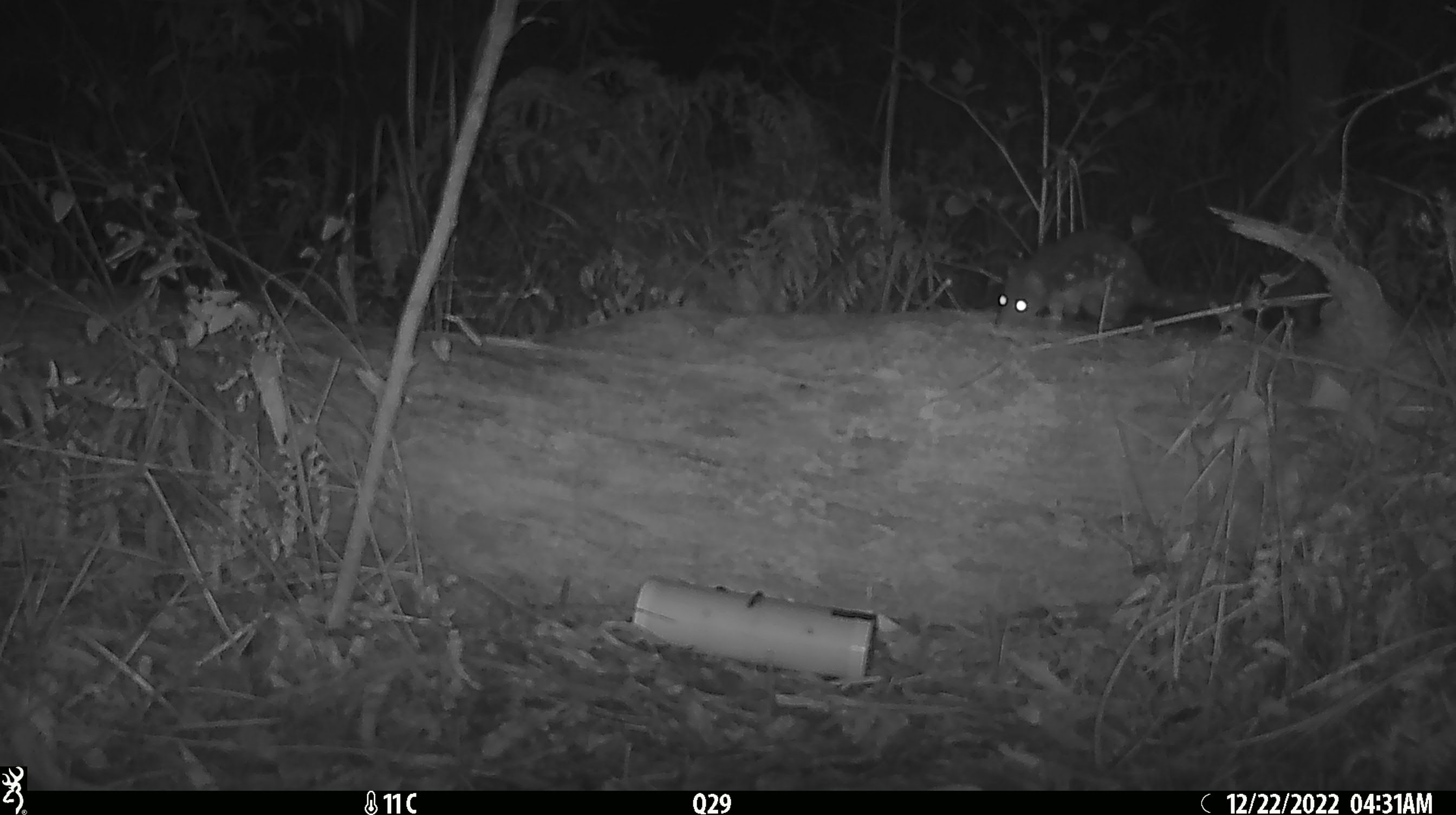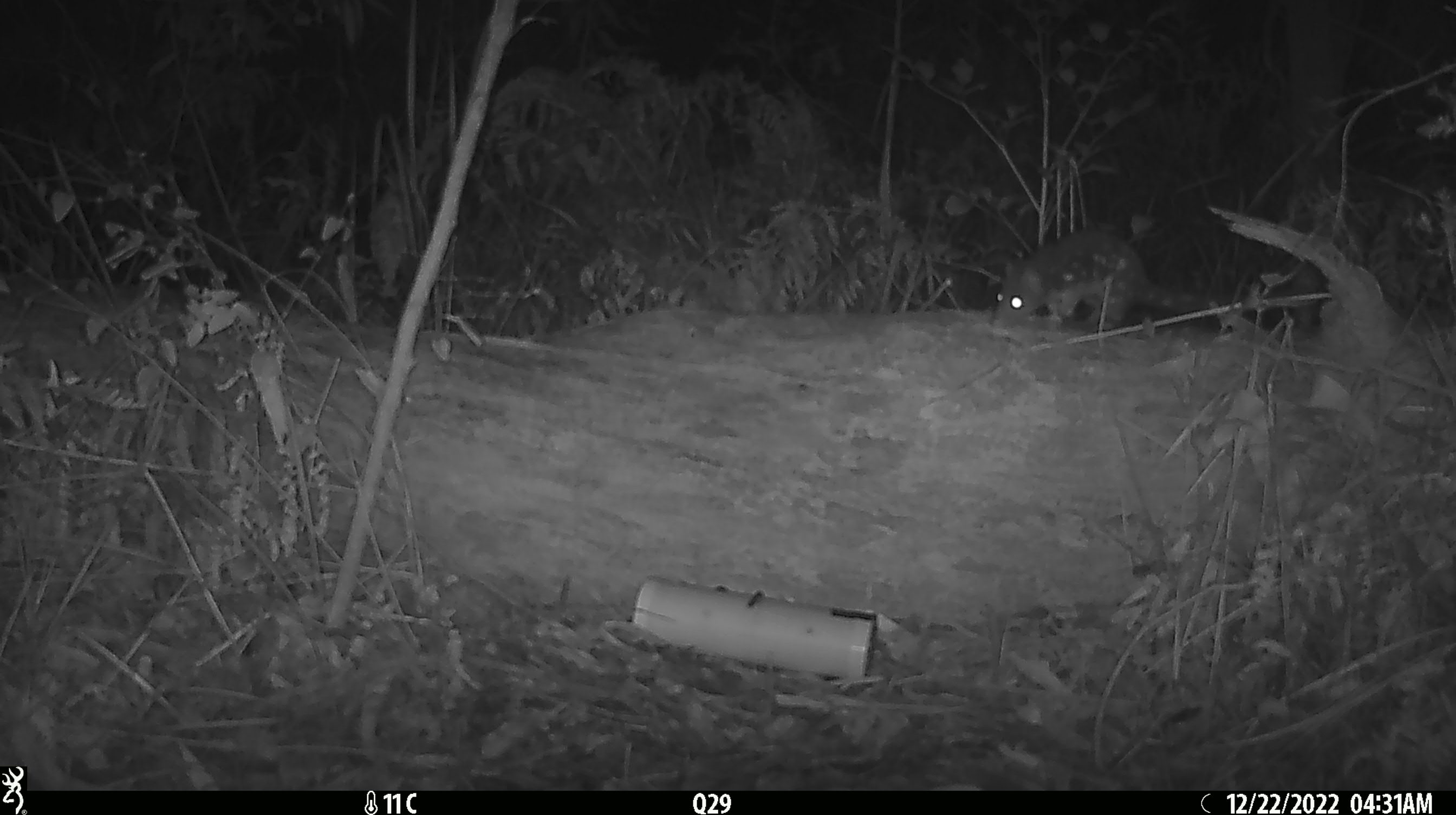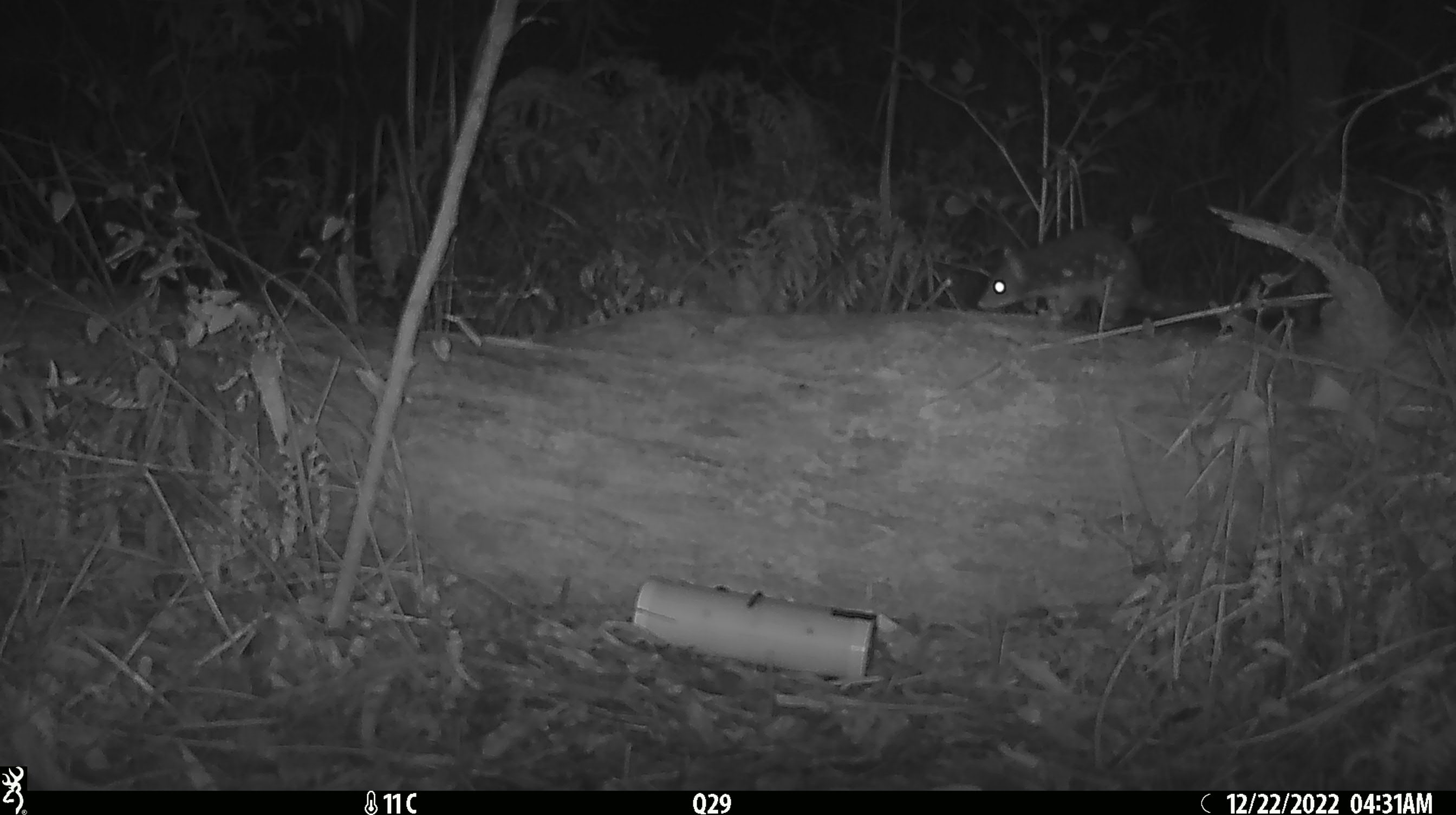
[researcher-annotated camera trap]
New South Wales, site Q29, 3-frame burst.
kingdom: Animalia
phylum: Chordata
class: Mammalia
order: Dasyuromorphia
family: Dasyuridae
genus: Dasyurus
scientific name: Dasyurus maculatus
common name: spotted-tailed quoll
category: quoll